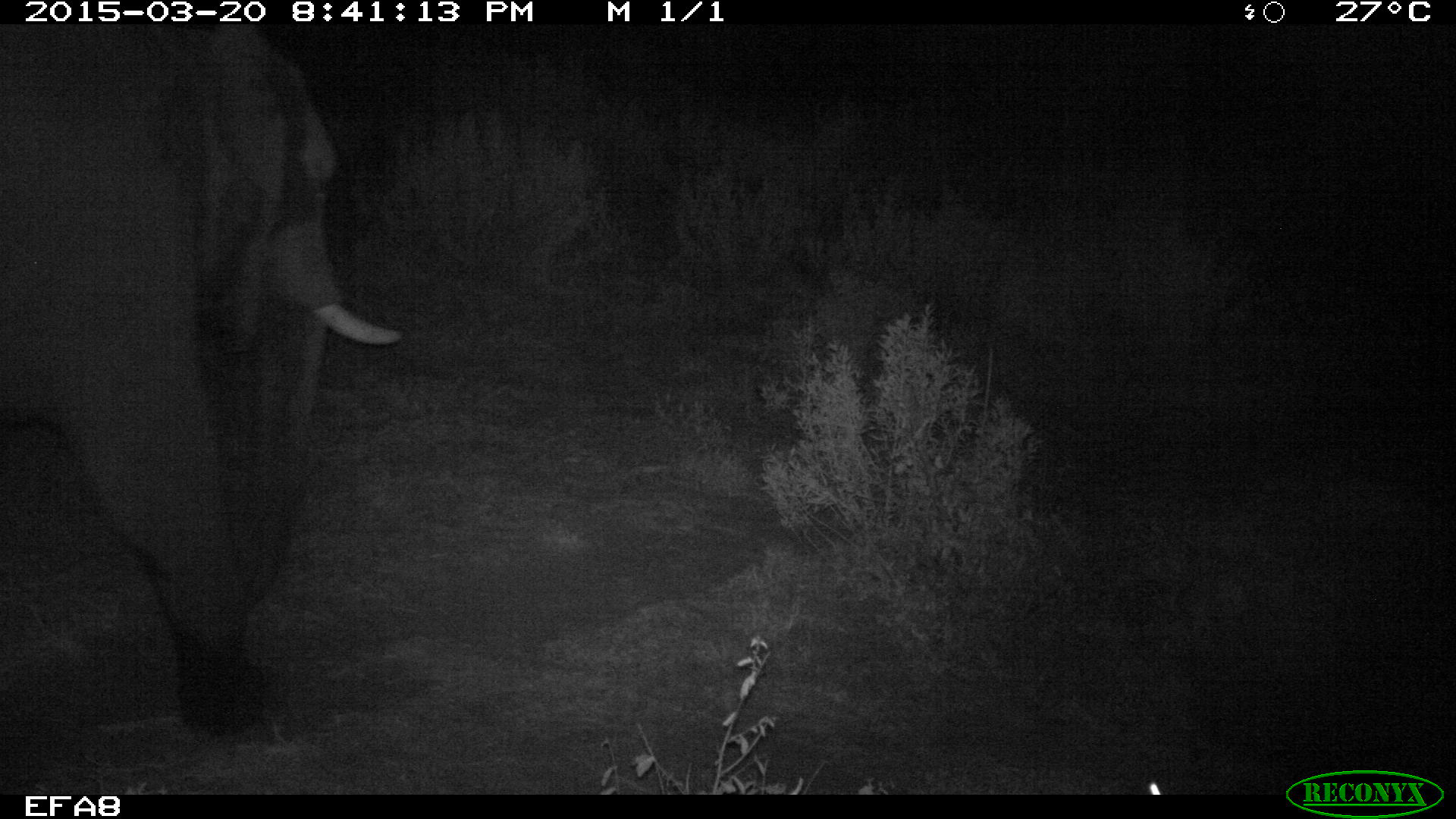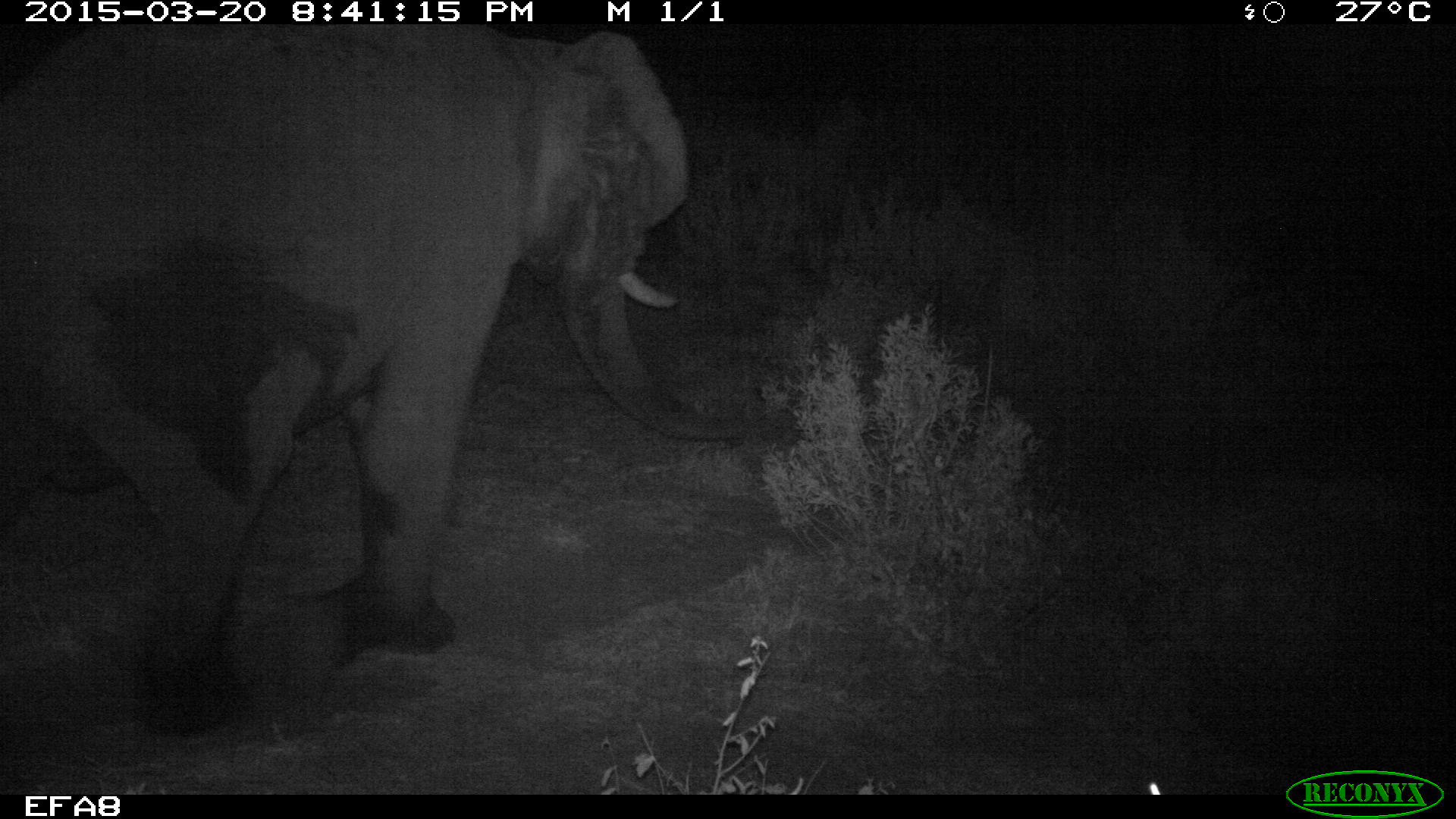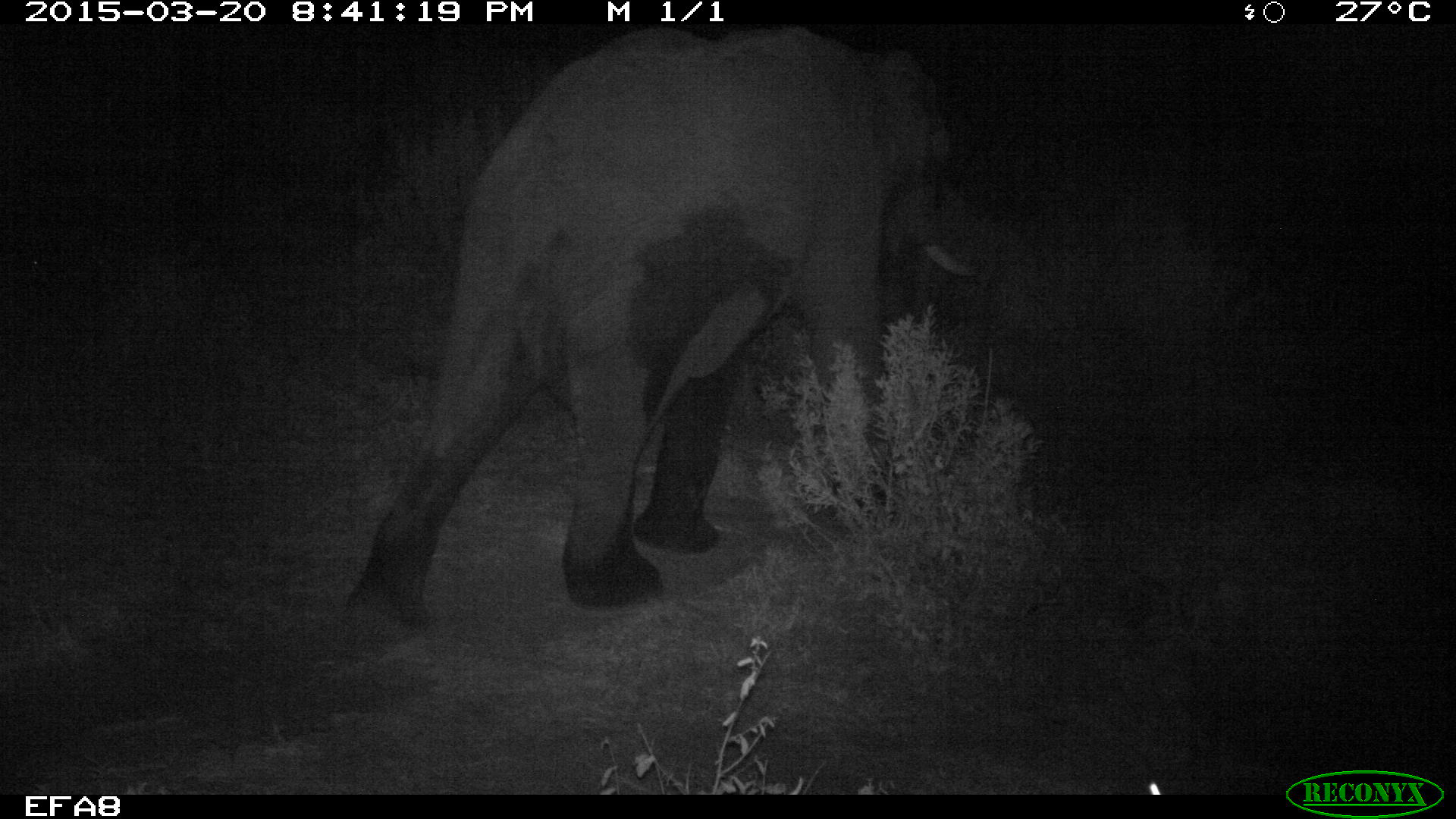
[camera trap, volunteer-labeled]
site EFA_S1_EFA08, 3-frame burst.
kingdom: Animalia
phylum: Chordata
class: Mammalia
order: Proboscidea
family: Elephantidae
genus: Loxodonta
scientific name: Loxodonta africana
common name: african bush elephant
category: elephant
Elephant (african bush elephant) (Loxodonta africana), count 1. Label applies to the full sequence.